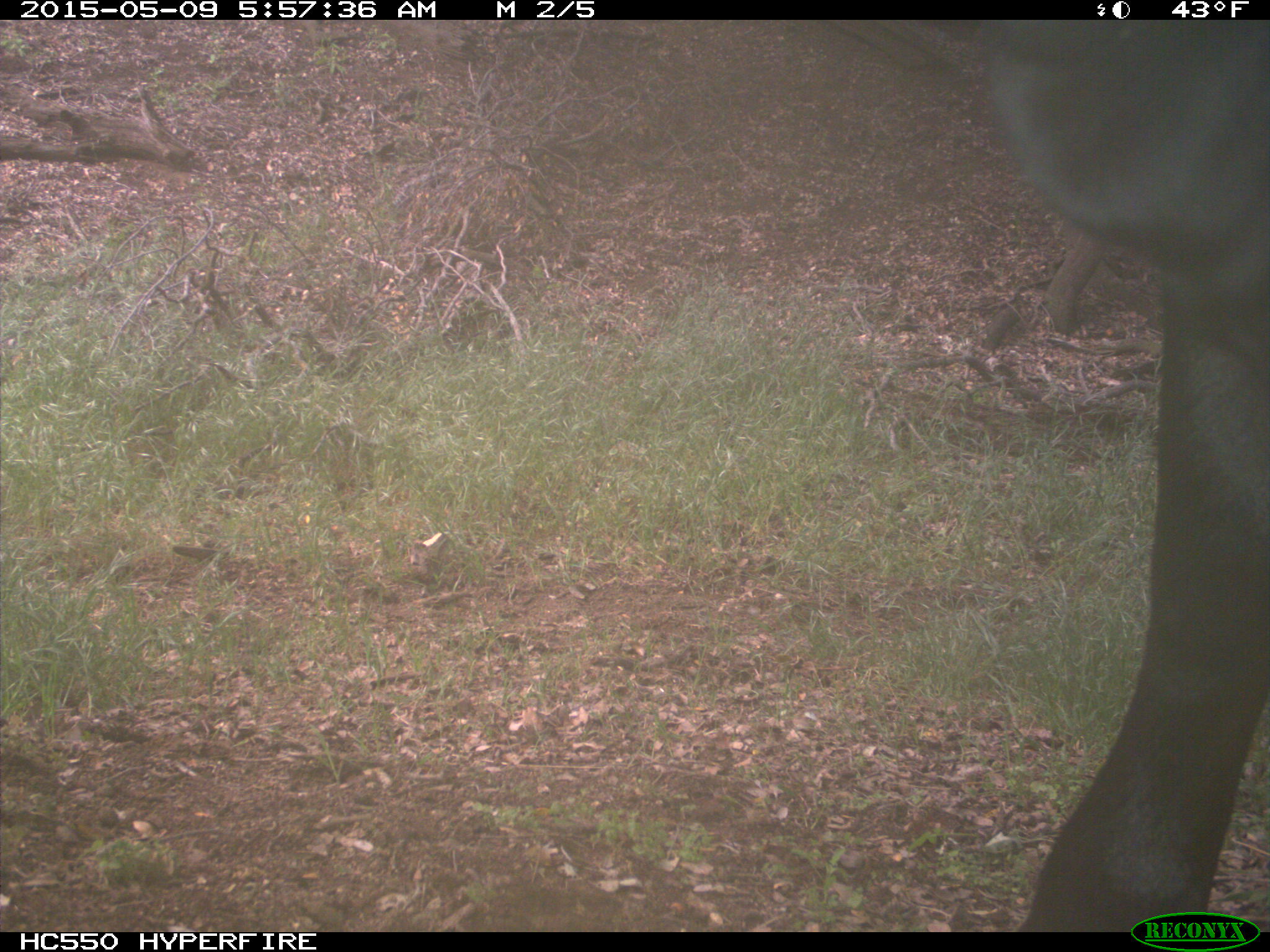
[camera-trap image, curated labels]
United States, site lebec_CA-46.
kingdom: Animalia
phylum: Chordata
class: Mammalia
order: Artiodactyla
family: Bovidae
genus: Bos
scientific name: Bos taurus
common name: domestic cow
Bos taurus (domestic cow).